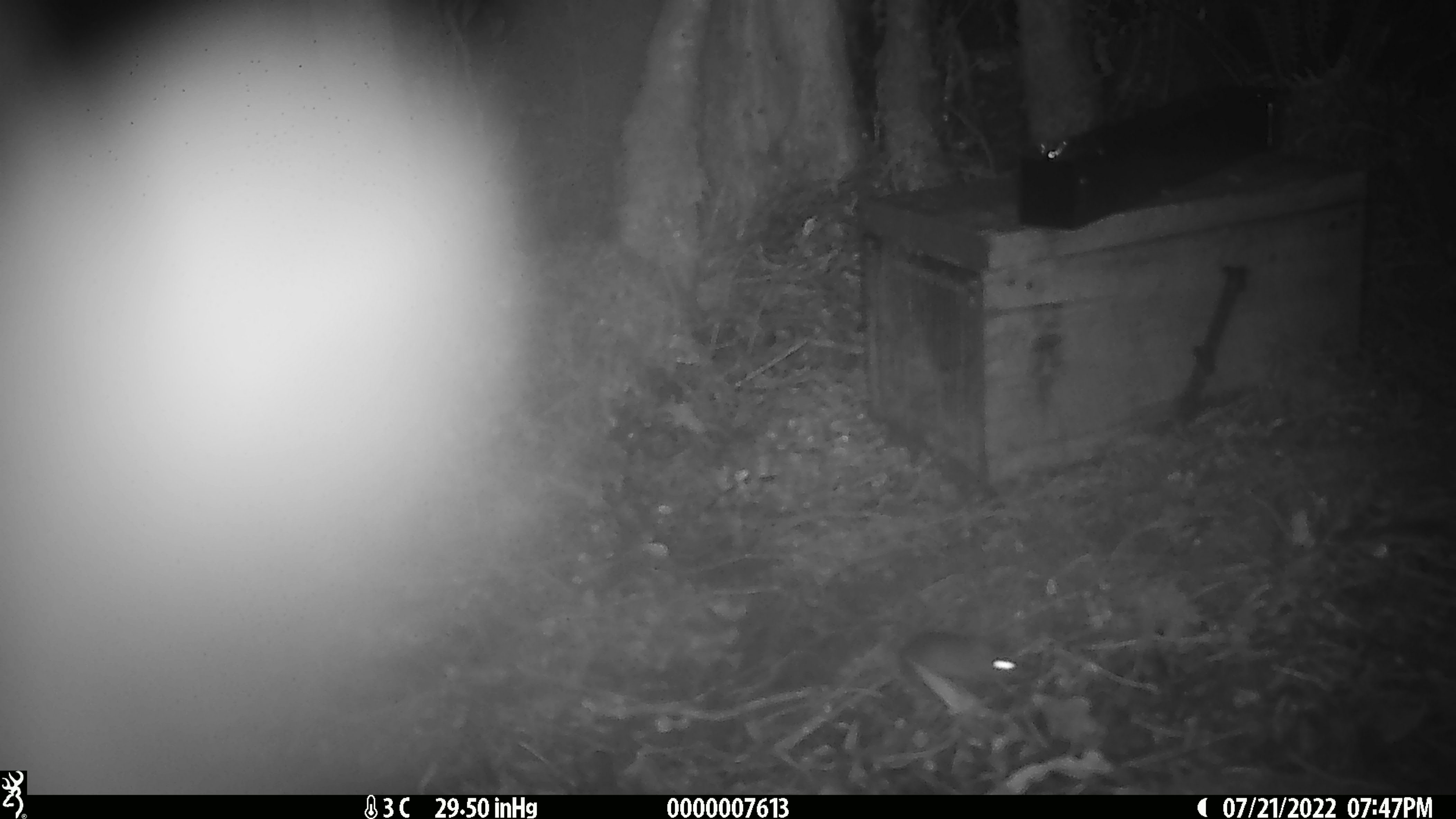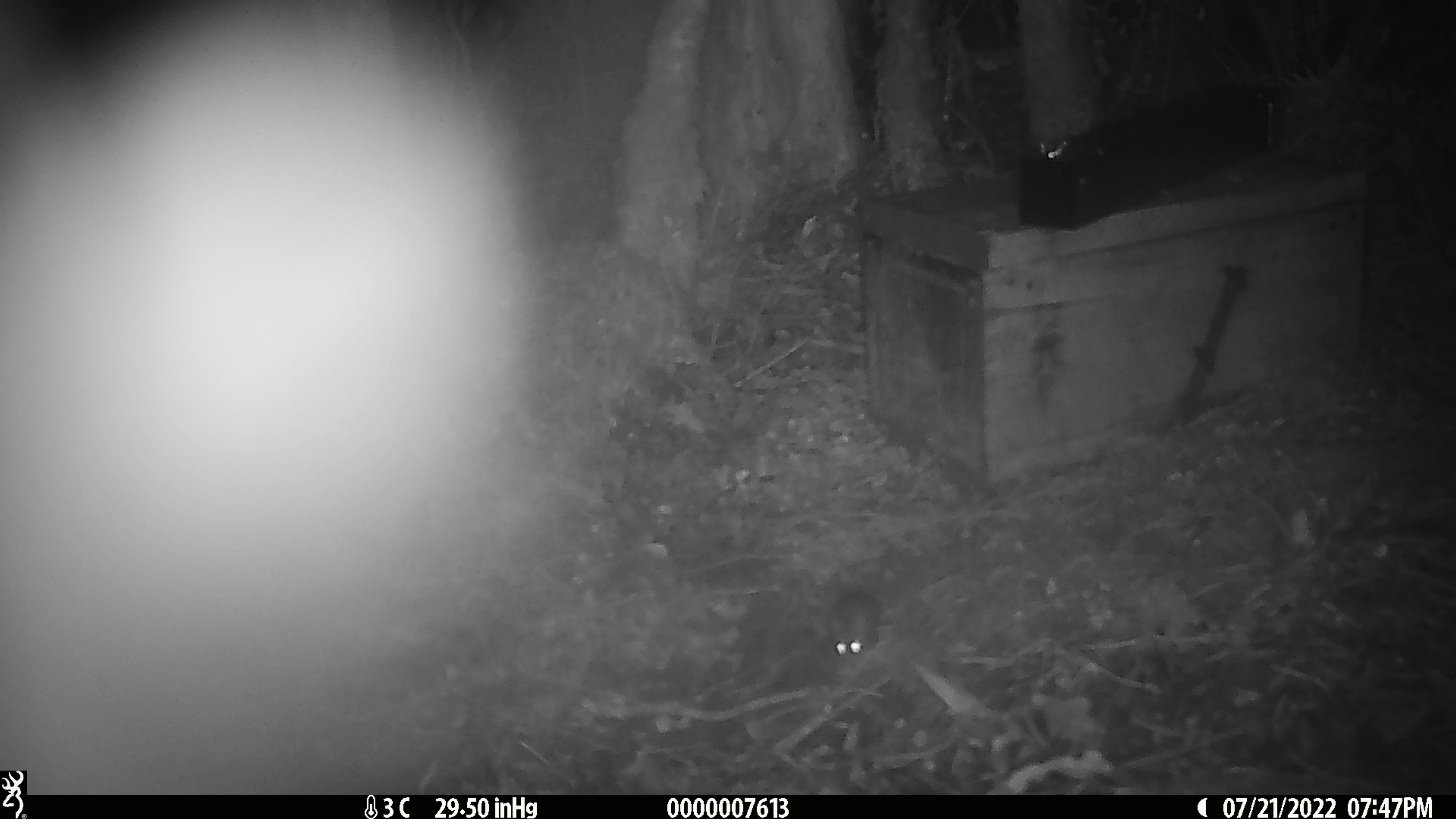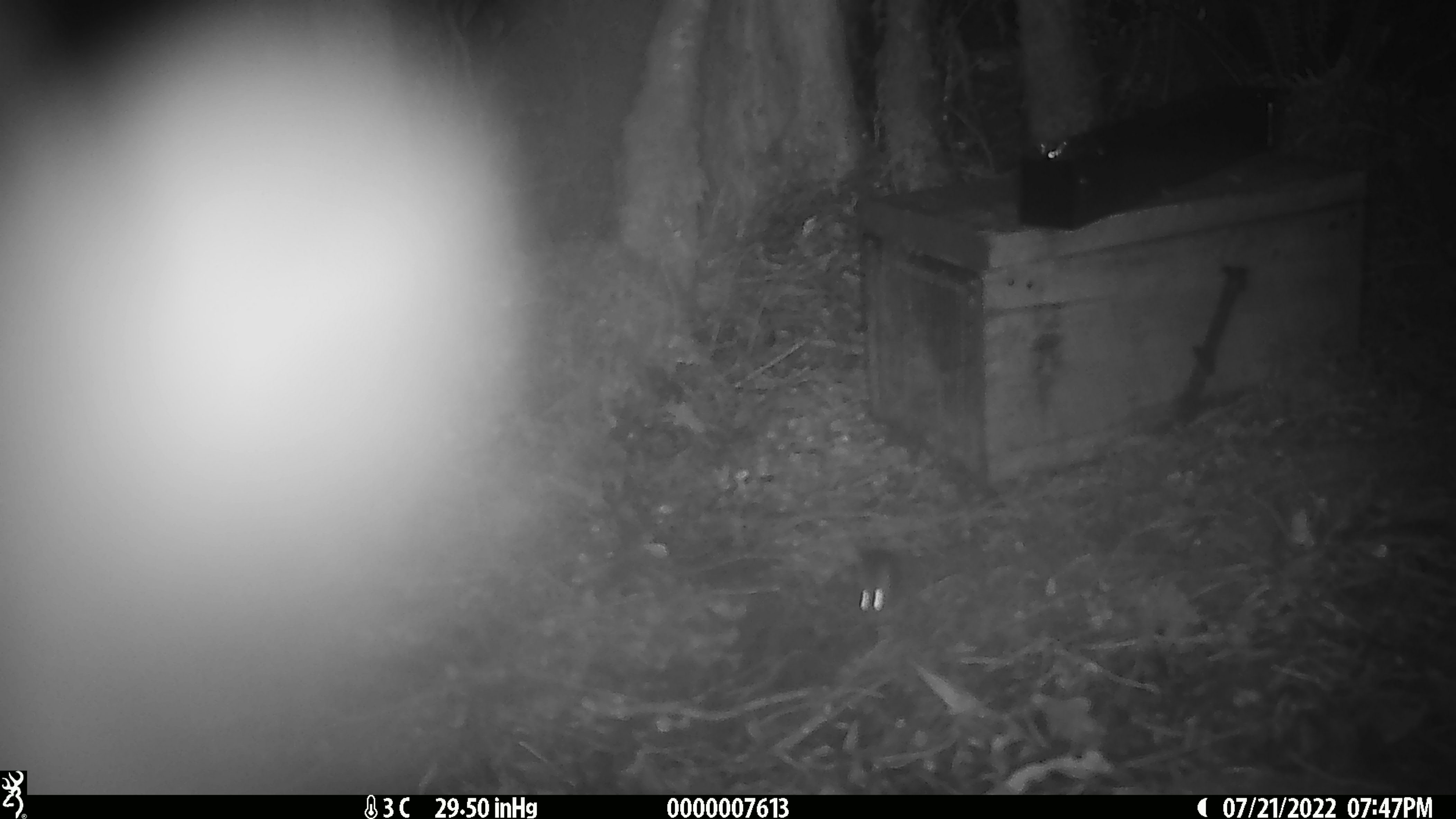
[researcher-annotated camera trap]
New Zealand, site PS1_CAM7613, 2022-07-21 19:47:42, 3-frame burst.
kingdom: Animalia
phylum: Chordata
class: Mammalia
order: Rodentia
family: Muridae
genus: Mus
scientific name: Mus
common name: mouse